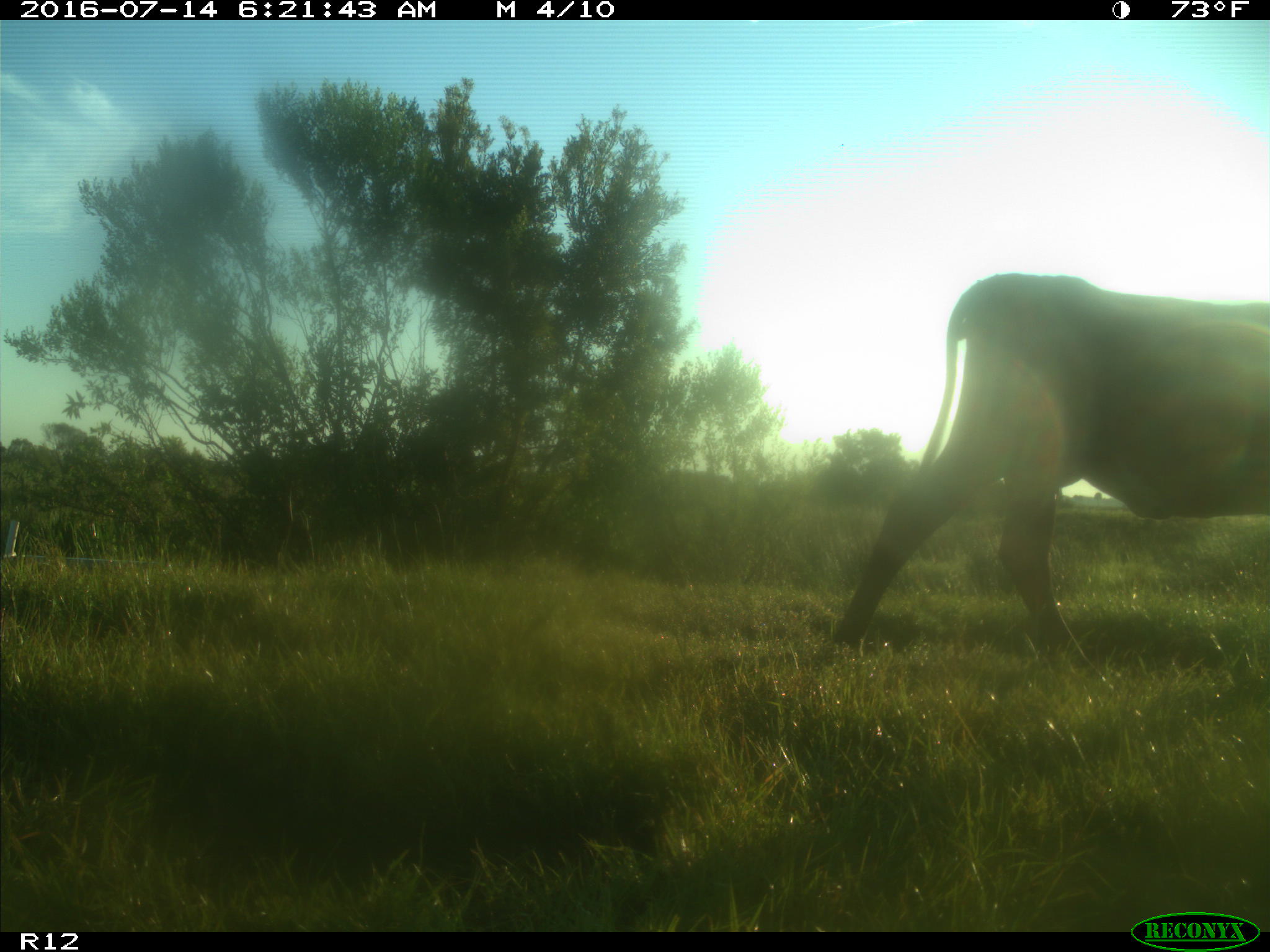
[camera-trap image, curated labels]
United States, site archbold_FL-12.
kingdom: Animalia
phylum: Chordata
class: Mammalia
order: Artiodactyla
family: Bovidae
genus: Bos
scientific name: Bos taurus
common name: domestic cow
Bos taurus (domestic cow).